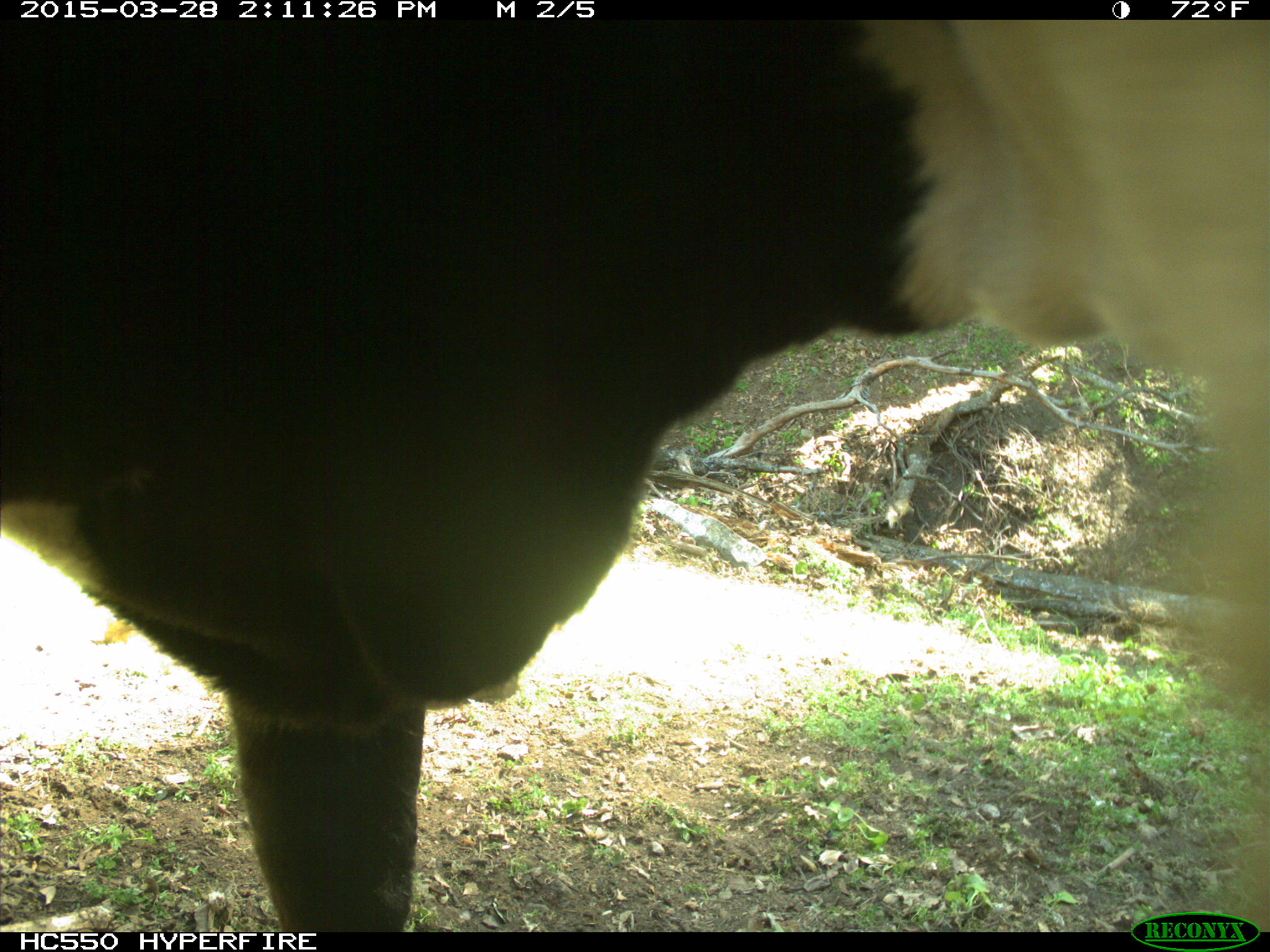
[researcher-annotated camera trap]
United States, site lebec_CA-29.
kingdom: Animalia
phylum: Chordata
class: Mammalia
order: Artiodactyla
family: Bovidae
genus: Bos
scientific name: Bos taurus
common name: domestic cow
Bos taurus (domestic cow).